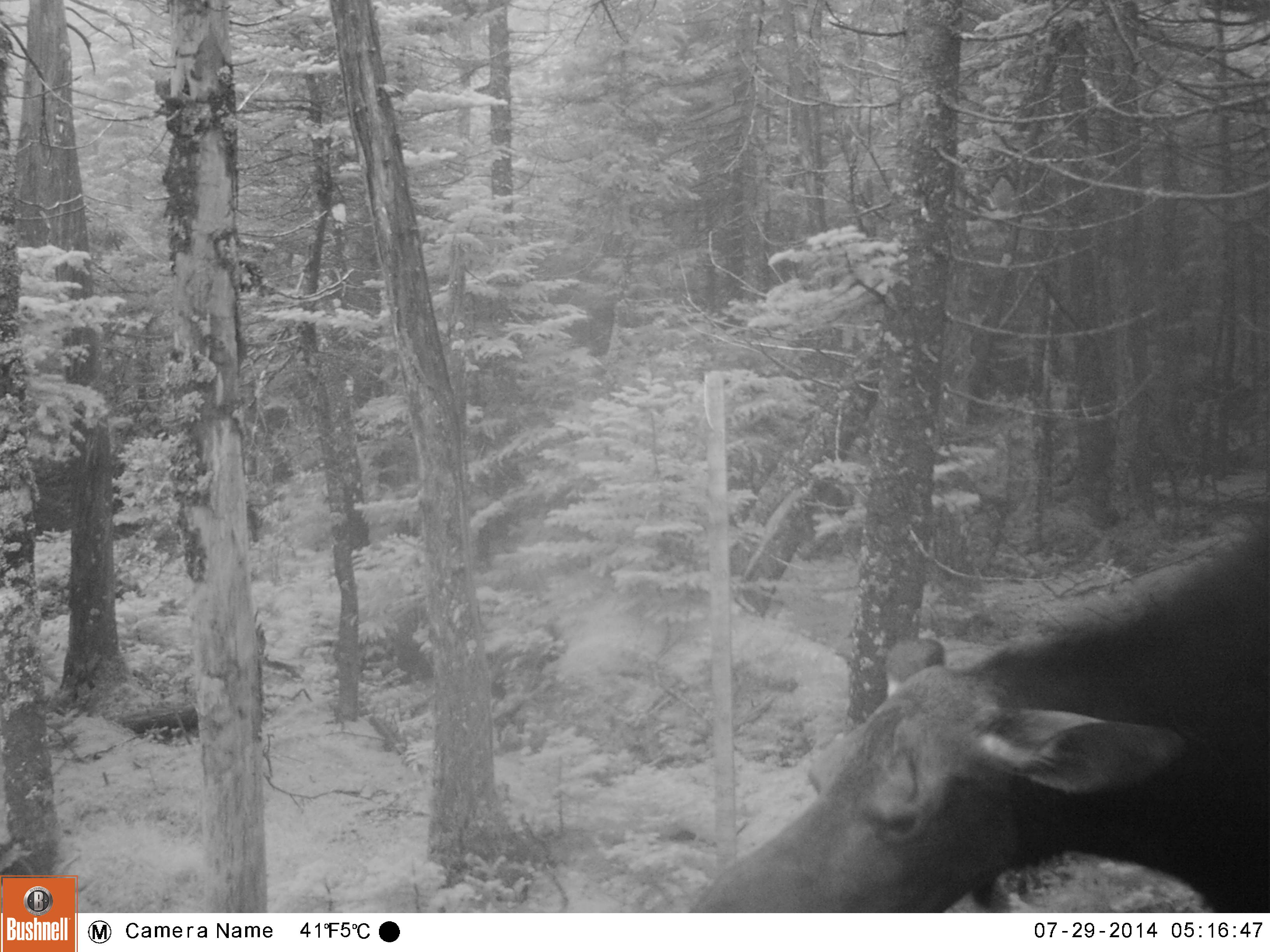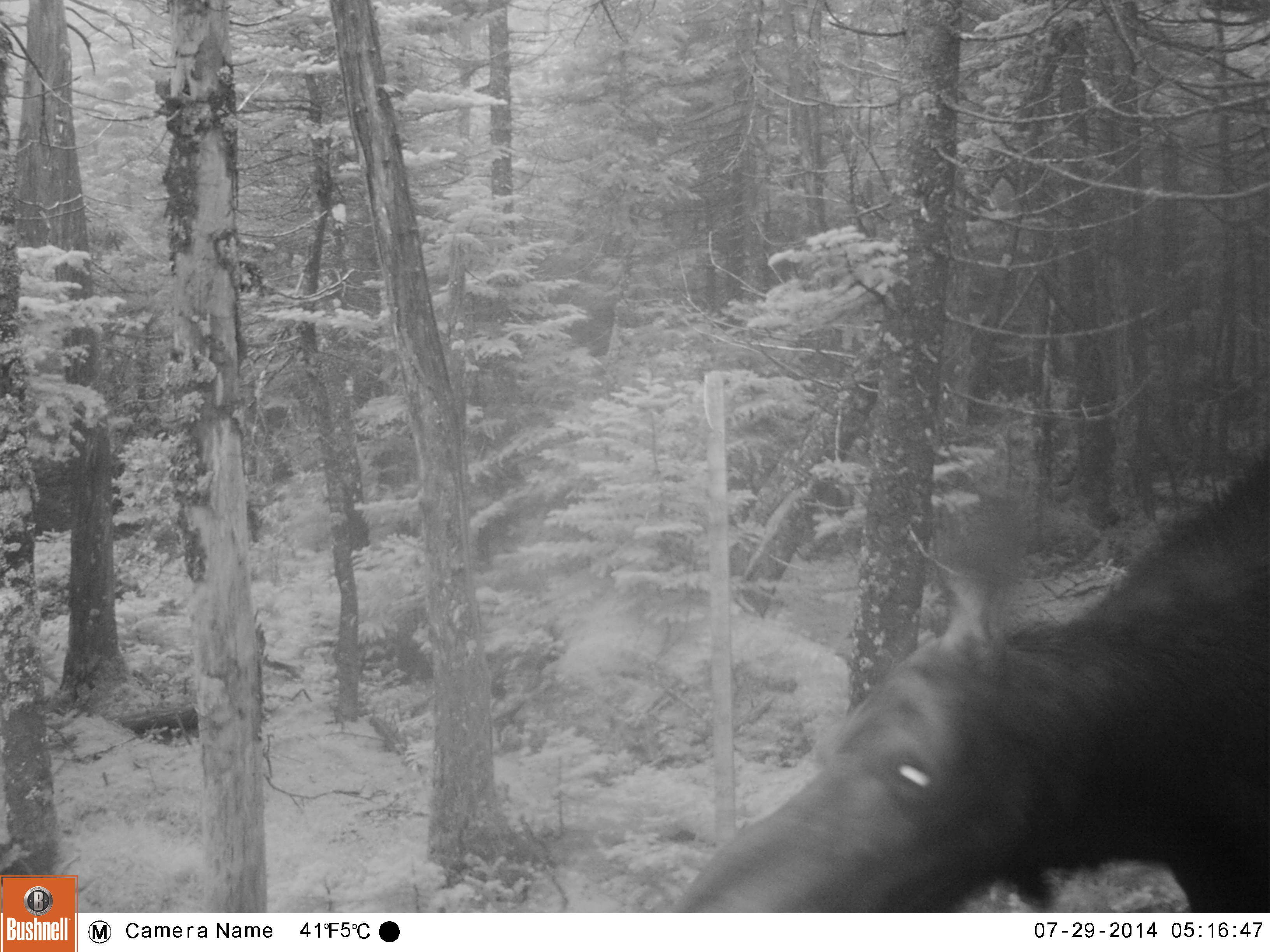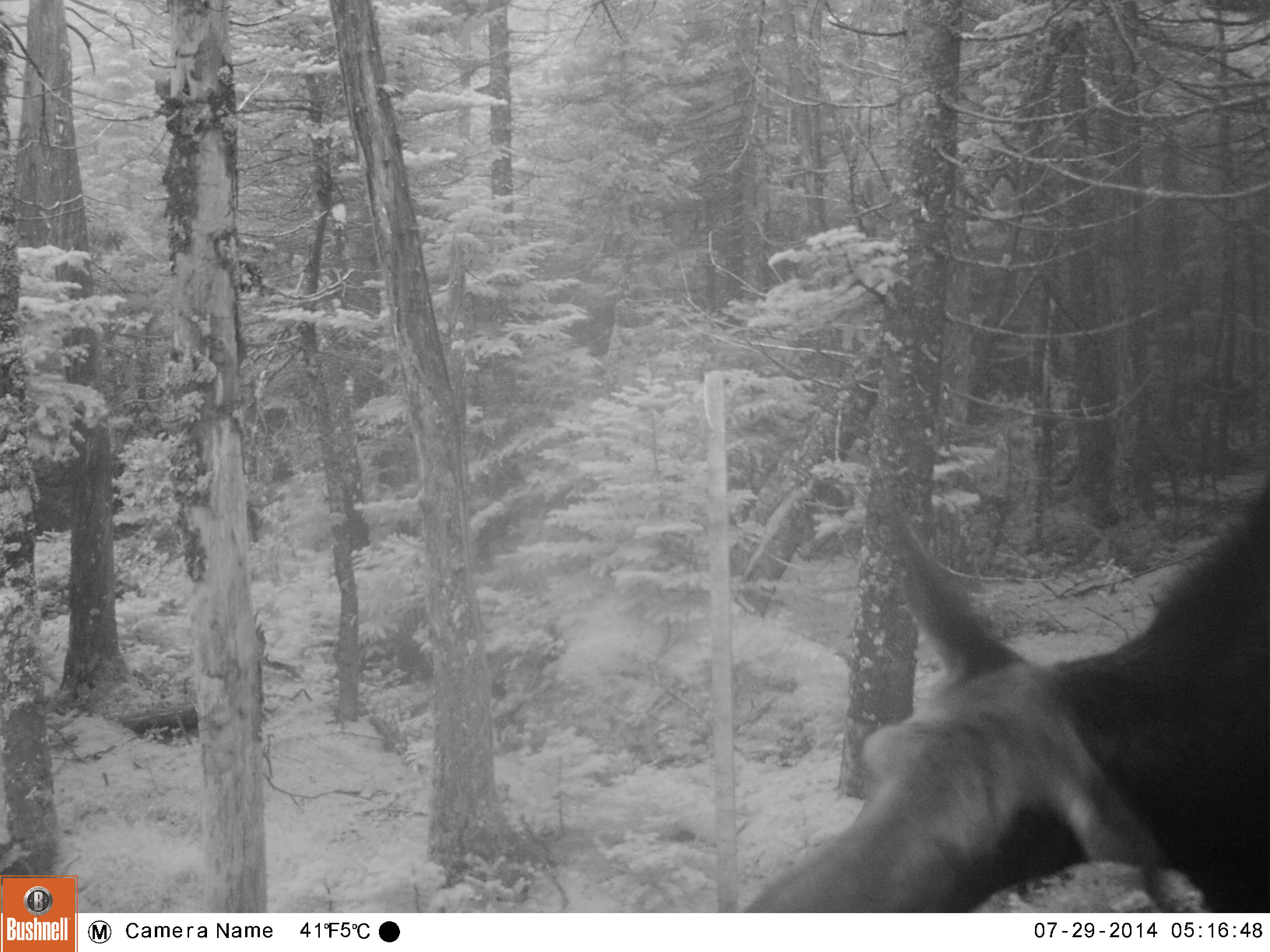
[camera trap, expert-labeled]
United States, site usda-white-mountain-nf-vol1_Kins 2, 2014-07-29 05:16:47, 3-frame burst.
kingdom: Animalia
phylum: Chordata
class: Mammalia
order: Artiodactyla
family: Cervidae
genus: Alces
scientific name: Alces alces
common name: moose